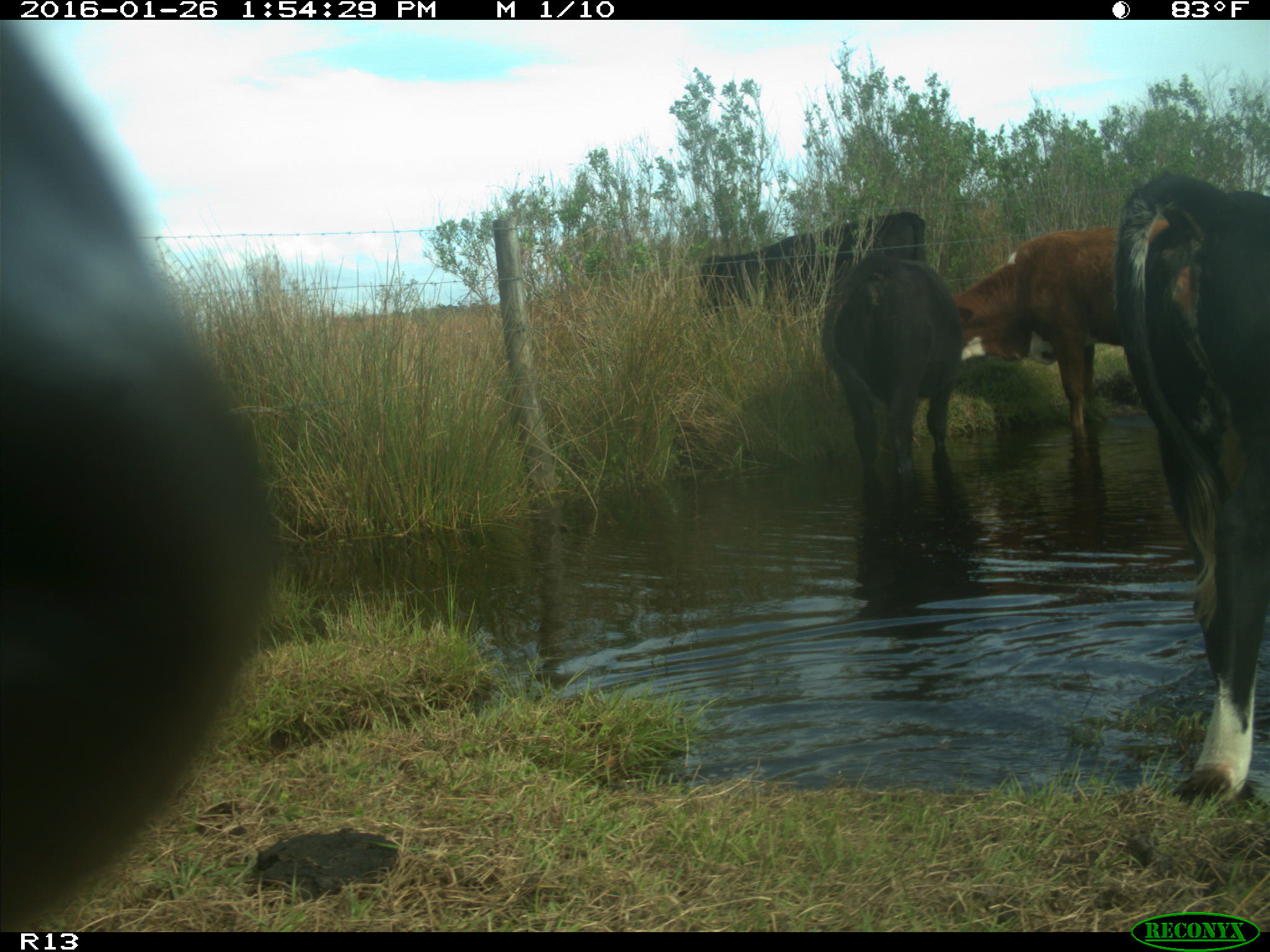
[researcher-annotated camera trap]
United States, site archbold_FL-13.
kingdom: Animalia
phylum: Chordata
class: Mammalia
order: Artiodactyla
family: Bovidae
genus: Bos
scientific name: Bos taurus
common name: domestic cow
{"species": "Bos taurus (domestic cow)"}